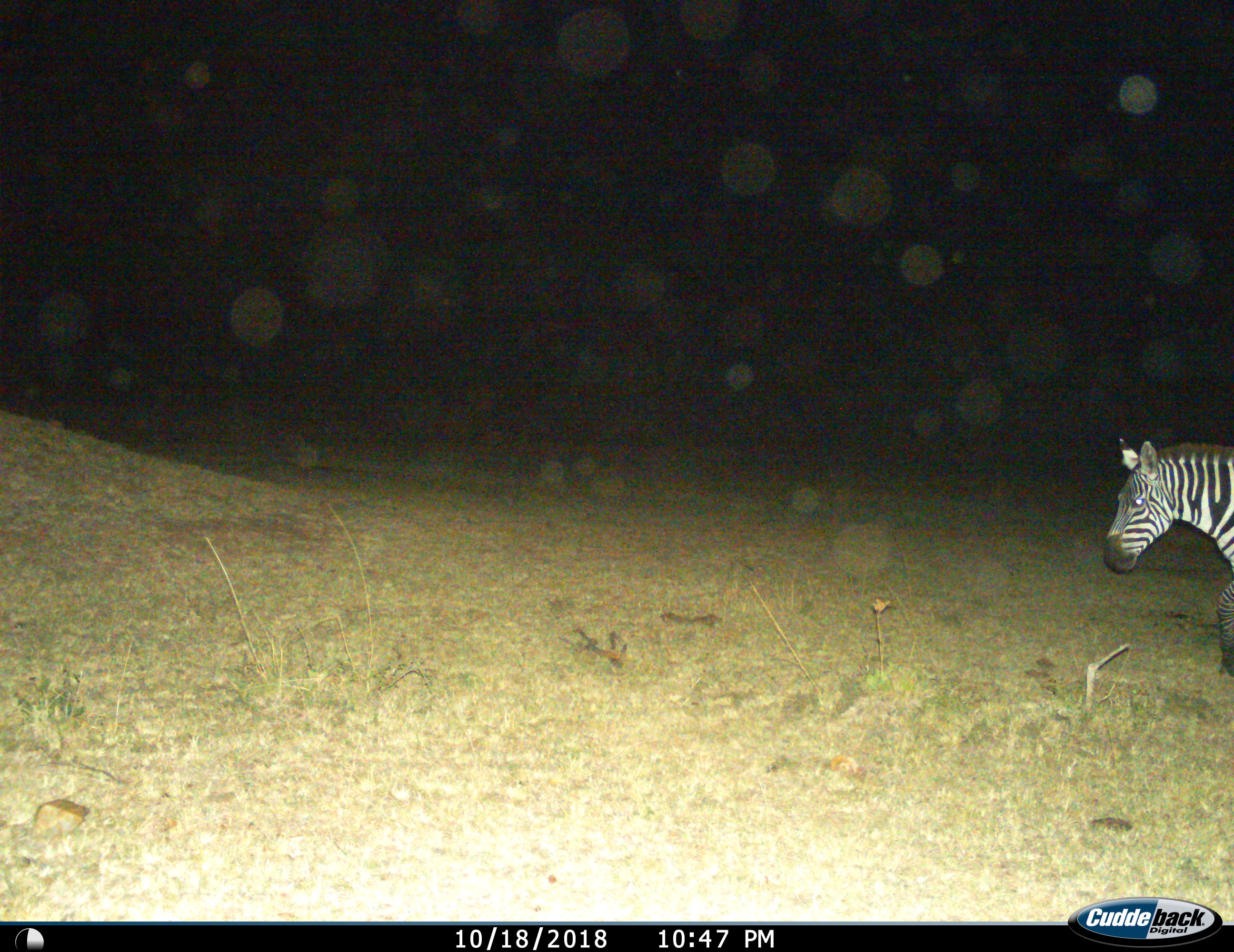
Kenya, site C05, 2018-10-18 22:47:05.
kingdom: Animalia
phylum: Chordata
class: Mammalia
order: Perissodactyla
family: Equidae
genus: Equus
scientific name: Equus quagga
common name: plains zebra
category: zebra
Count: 1.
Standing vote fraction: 50%.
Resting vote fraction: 0%.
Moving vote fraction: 60%.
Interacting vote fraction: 0%.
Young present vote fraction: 0%.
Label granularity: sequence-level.